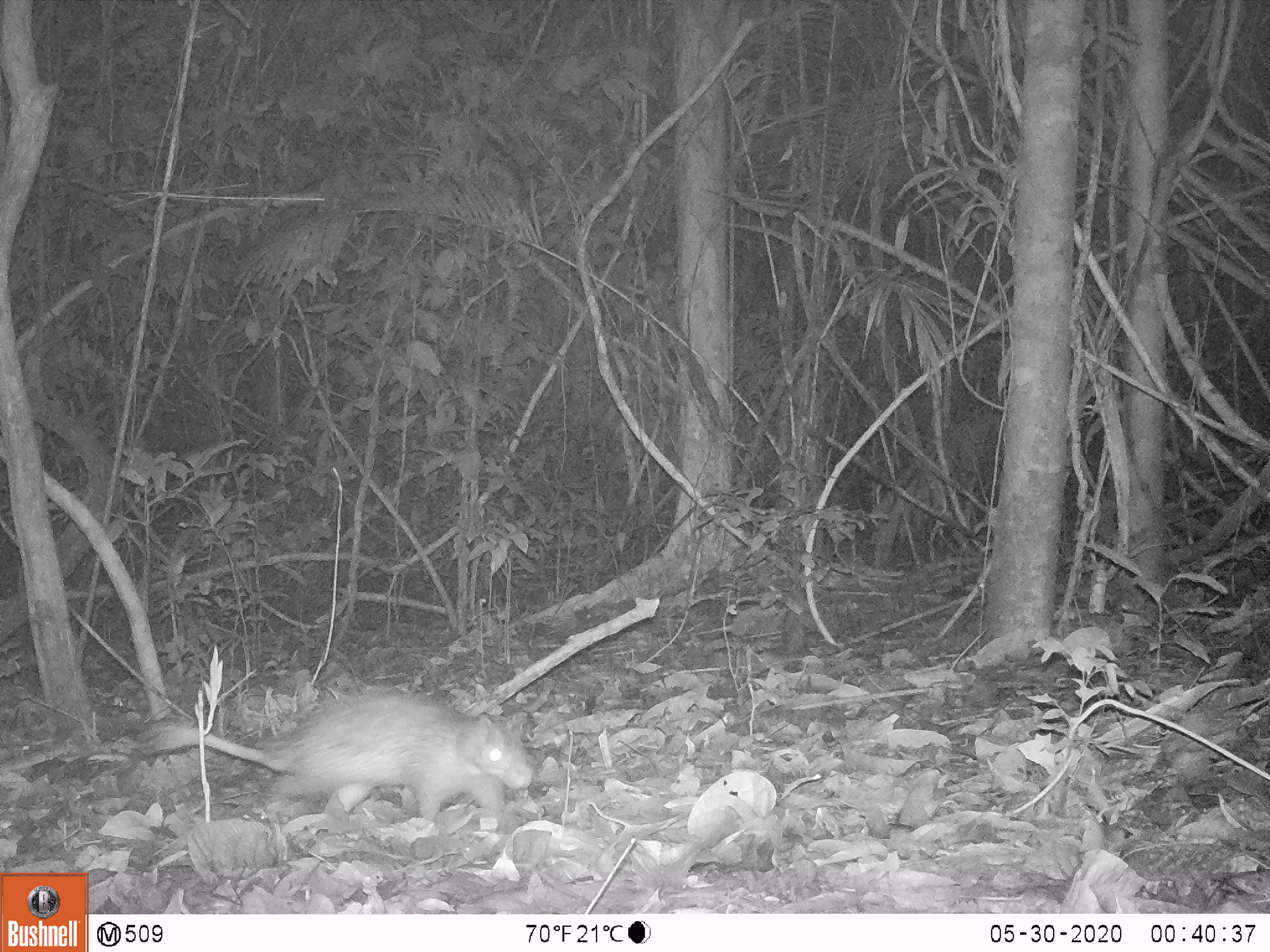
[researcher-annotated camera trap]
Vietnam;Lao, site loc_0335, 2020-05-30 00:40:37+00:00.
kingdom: Animalia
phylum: Chordata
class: Mammalia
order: Rodentia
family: Hystricidae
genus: Atherurus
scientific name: Atherurus macrourus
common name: asiatic brush-tailed porcupine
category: asiatic brush tailed porcupine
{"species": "asiatic brush tailed porcupine (asiatic brush-tailed porcupine) (Atherurus macrourus)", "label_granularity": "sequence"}